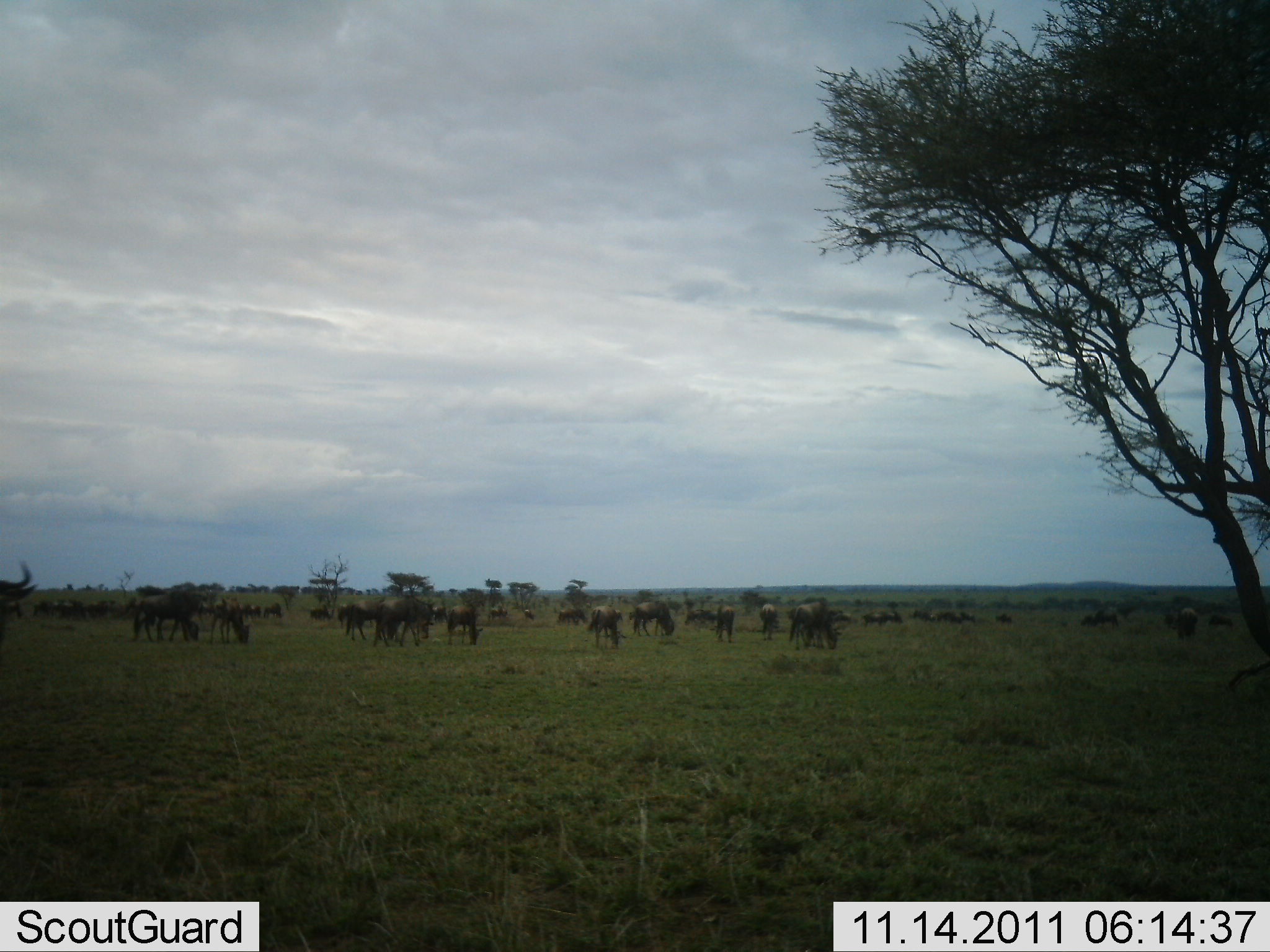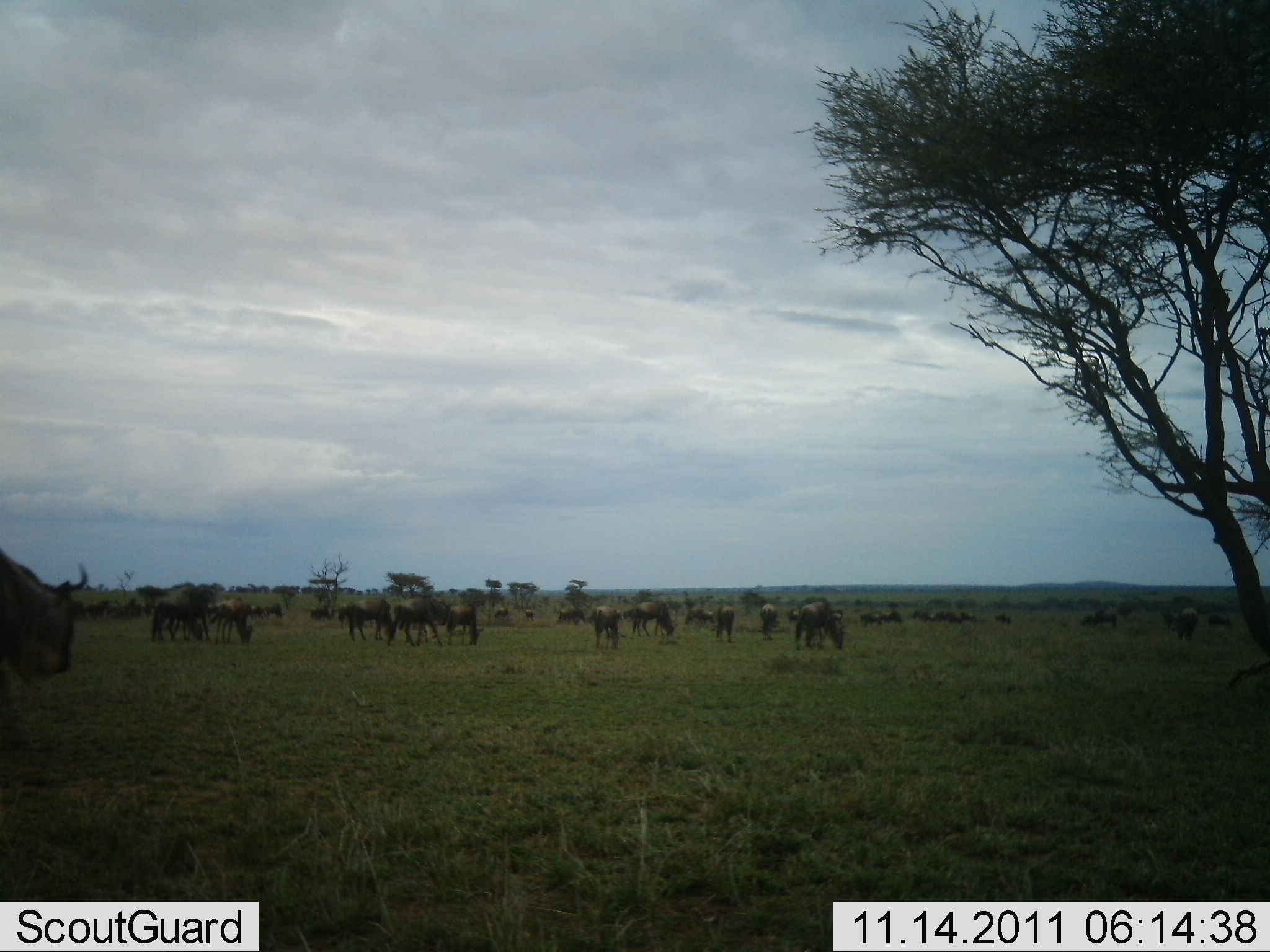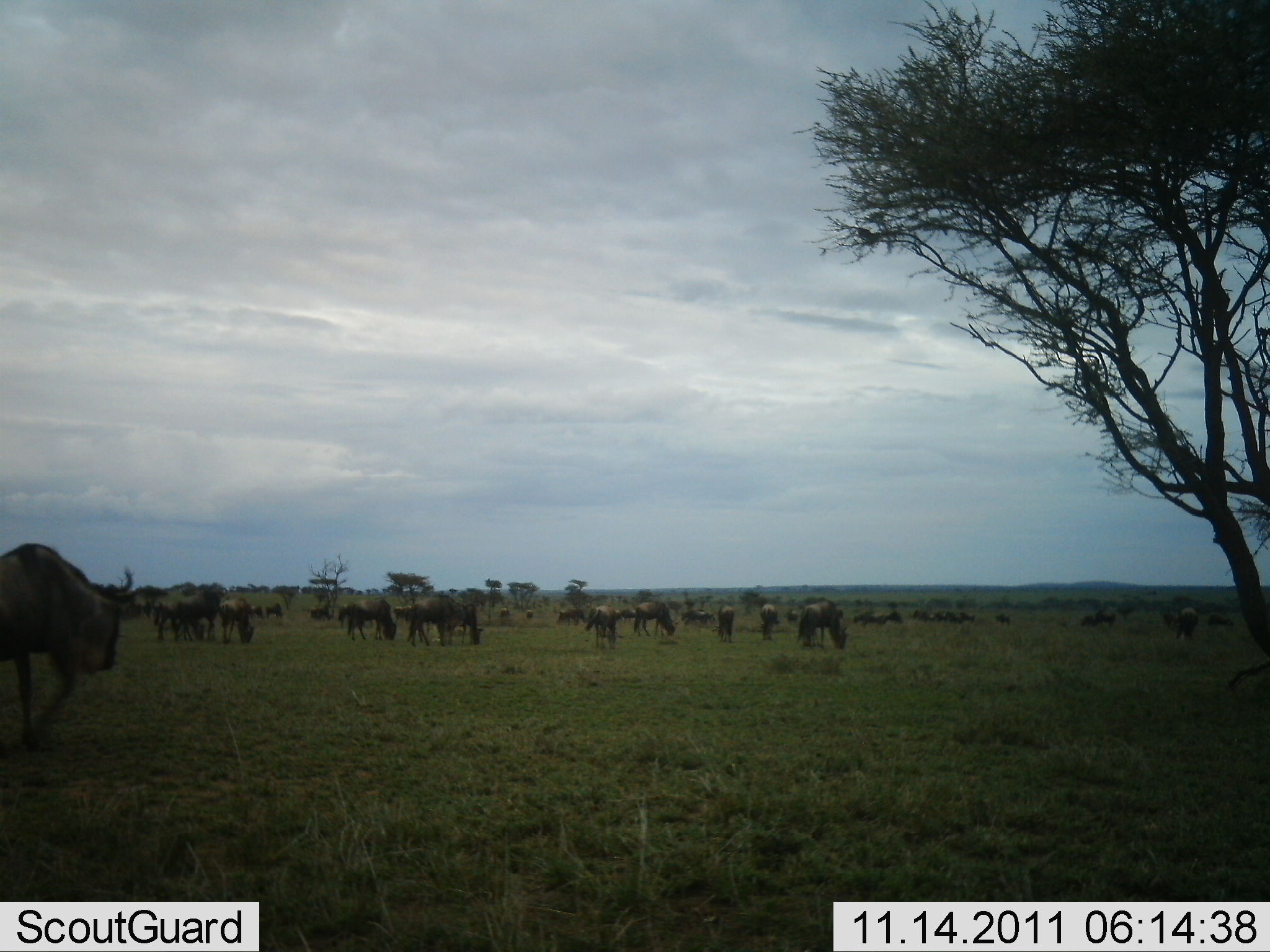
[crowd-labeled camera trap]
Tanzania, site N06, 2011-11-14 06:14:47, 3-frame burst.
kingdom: Animalia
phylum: Chordata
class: Mammalia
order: Artiodactyla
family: Bovidae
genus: Connochaetes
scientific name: Connochaetes taurinus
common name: blue wildebeest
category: wildebeest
Wildebeest (blue wildebeest) (Connochaetes taurinus), count 11-50. Behavior (volunteer vote fractions): standing 27%, resting 0%, moving 64%, interacting 0%. Young present (vote fraction): 9%. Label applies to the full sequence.